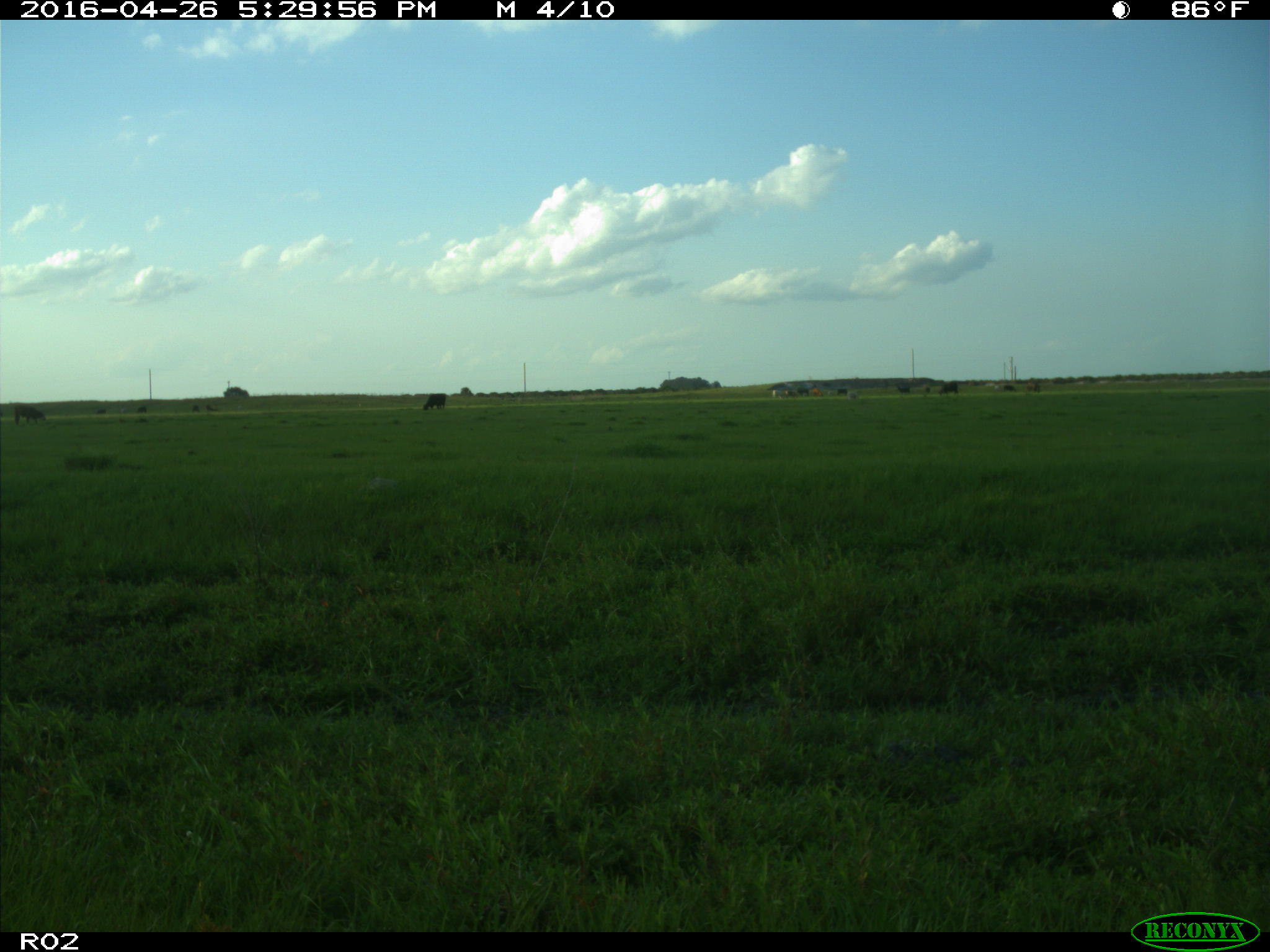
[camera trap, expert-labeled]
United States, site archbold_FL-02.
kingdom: Animalia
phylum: Chordata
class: Mammalia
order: Artiodactyla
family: Bovidae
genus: Bos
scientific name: Bos taurus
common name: domestic cow